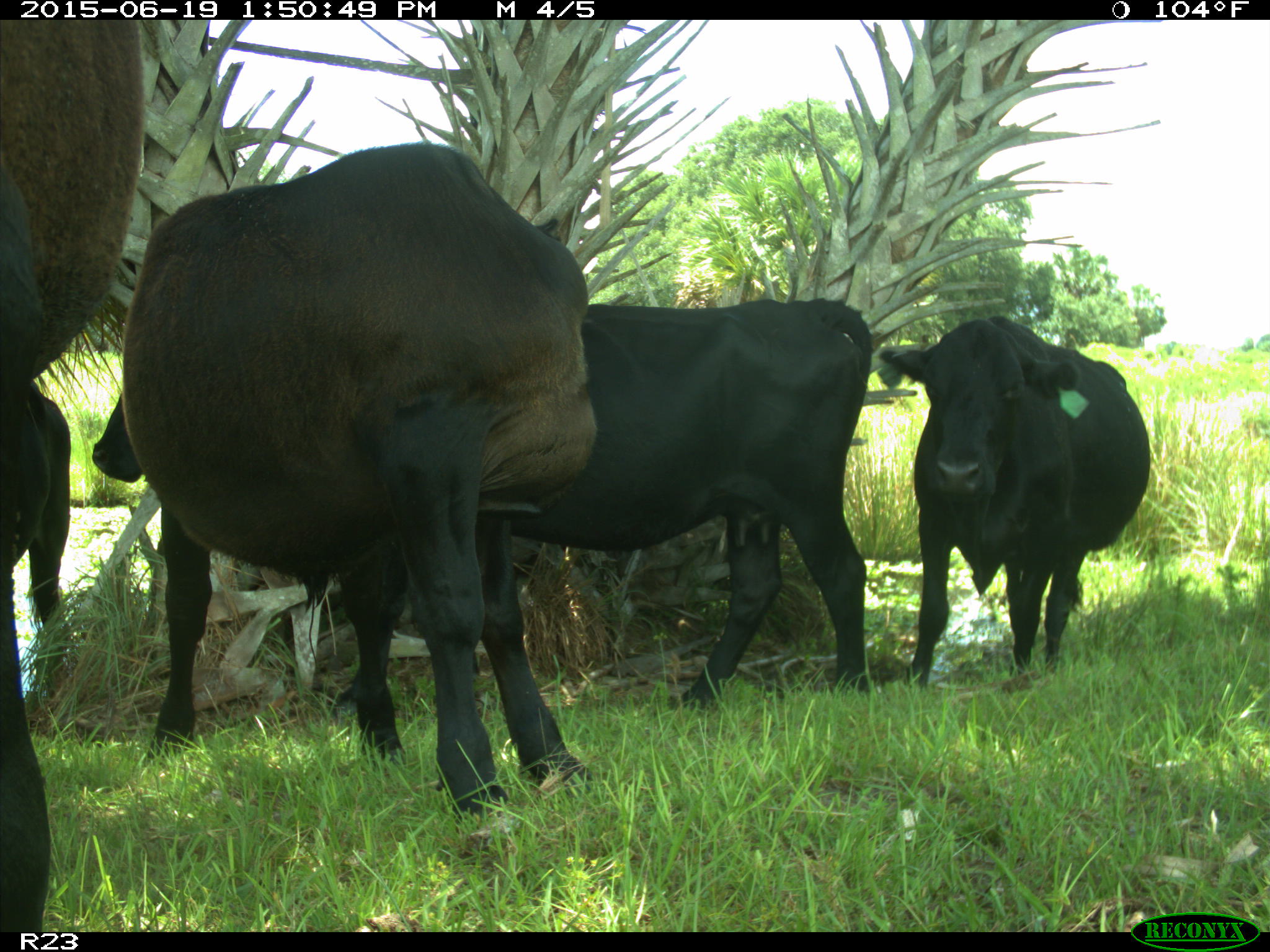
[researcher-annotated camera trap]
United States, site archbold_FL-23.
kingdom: Animalia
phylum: Chordata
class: Aves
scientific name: Aves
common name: birds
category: unidentified bird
Unidentified bird (birds) (Aves).